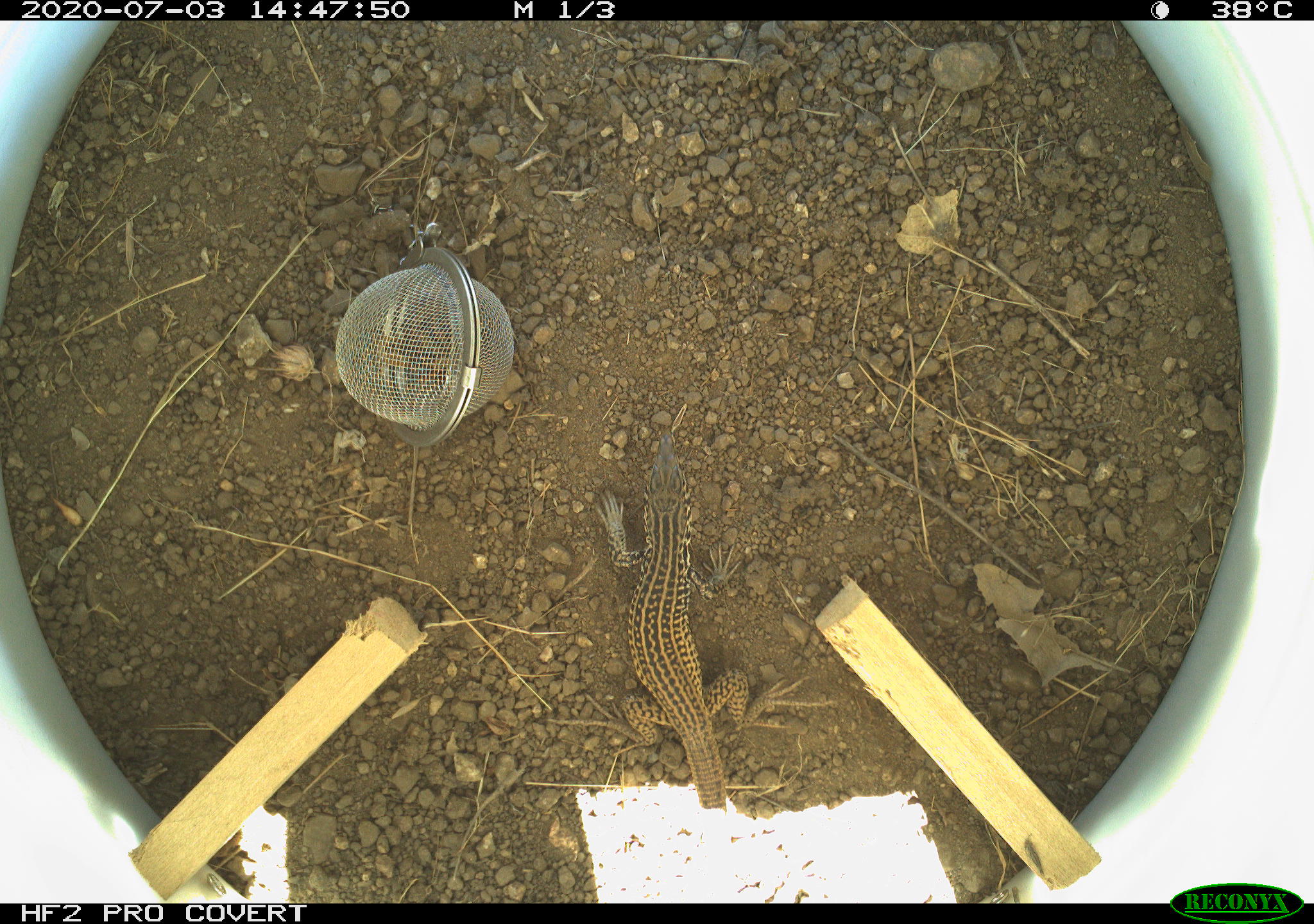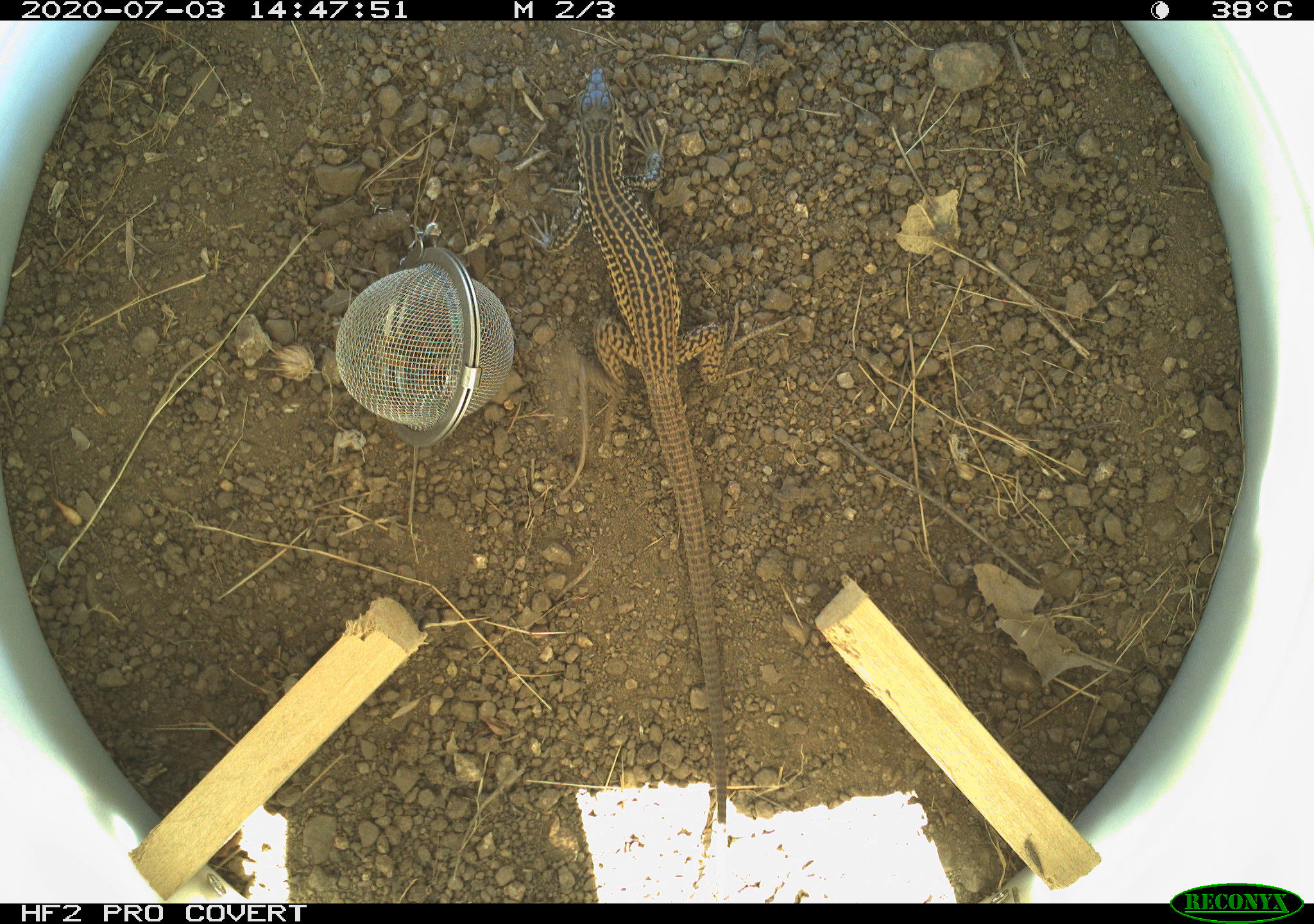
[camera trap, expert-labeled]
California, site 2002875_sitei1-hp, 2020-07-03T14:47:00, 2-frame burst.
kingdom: Animalia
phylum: Chordata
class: Reptilia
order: Squamata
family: Teiidae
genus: Aspidoscelis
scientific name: Aspidoscelis tigris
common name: western whiptail